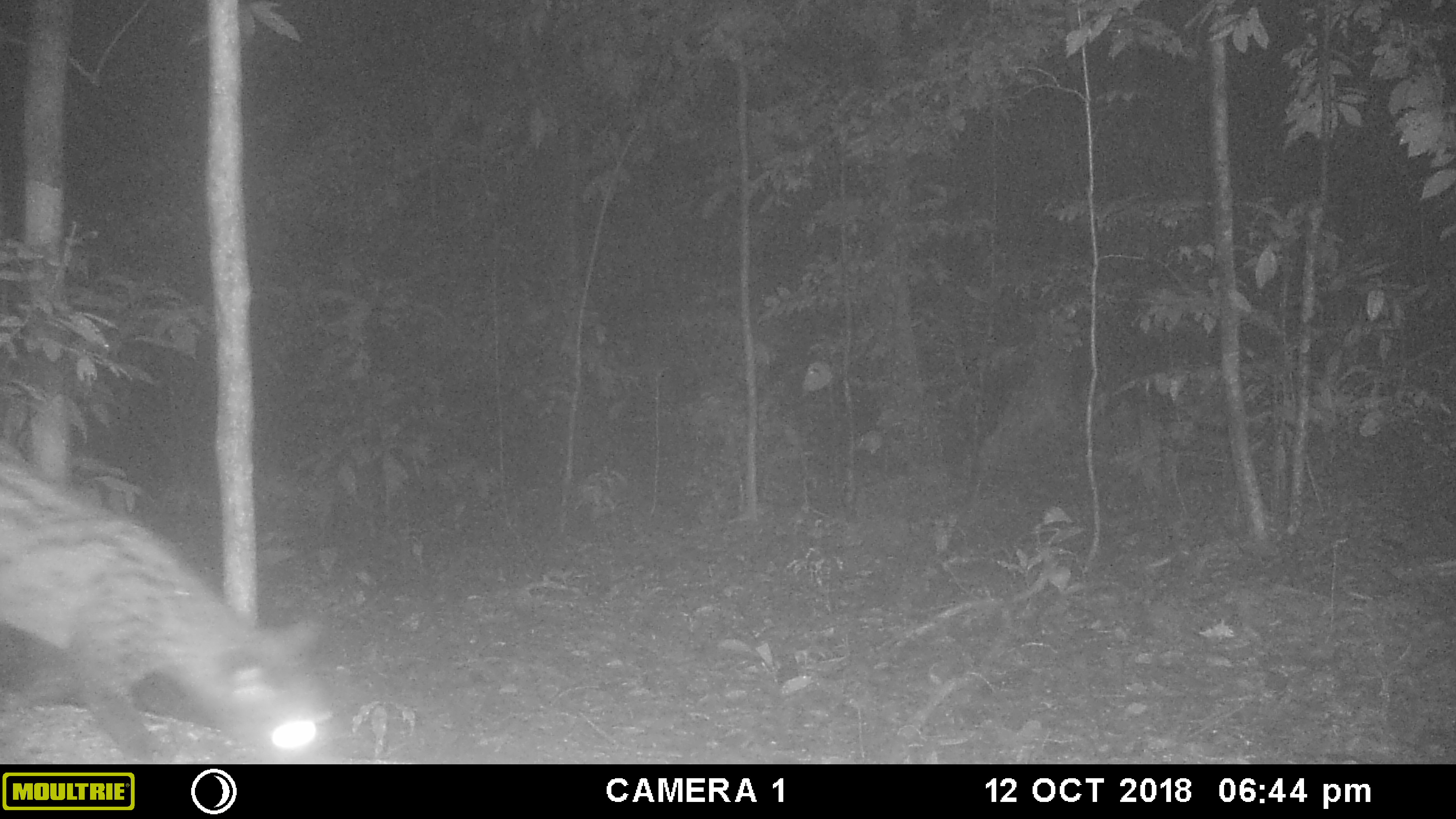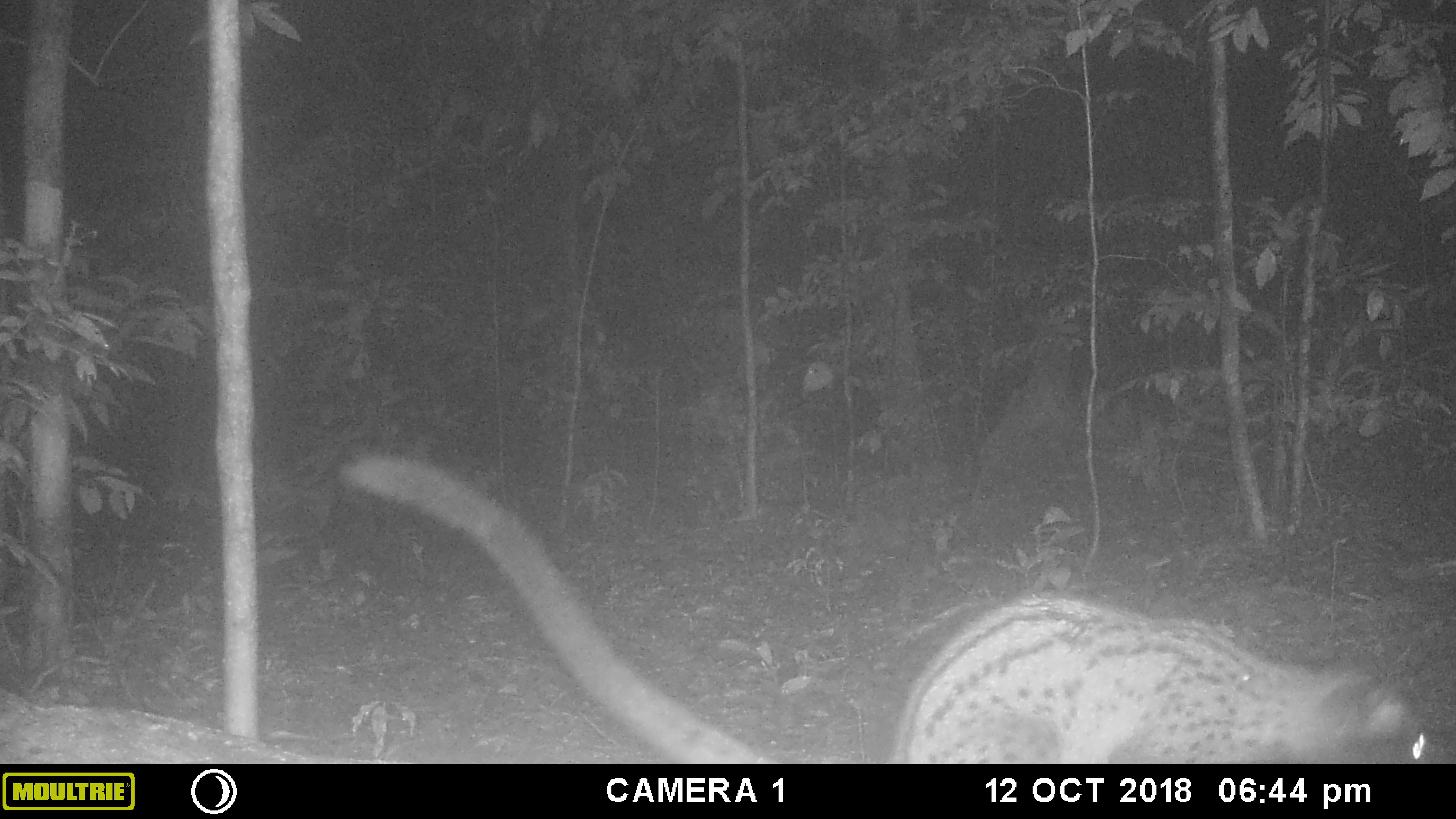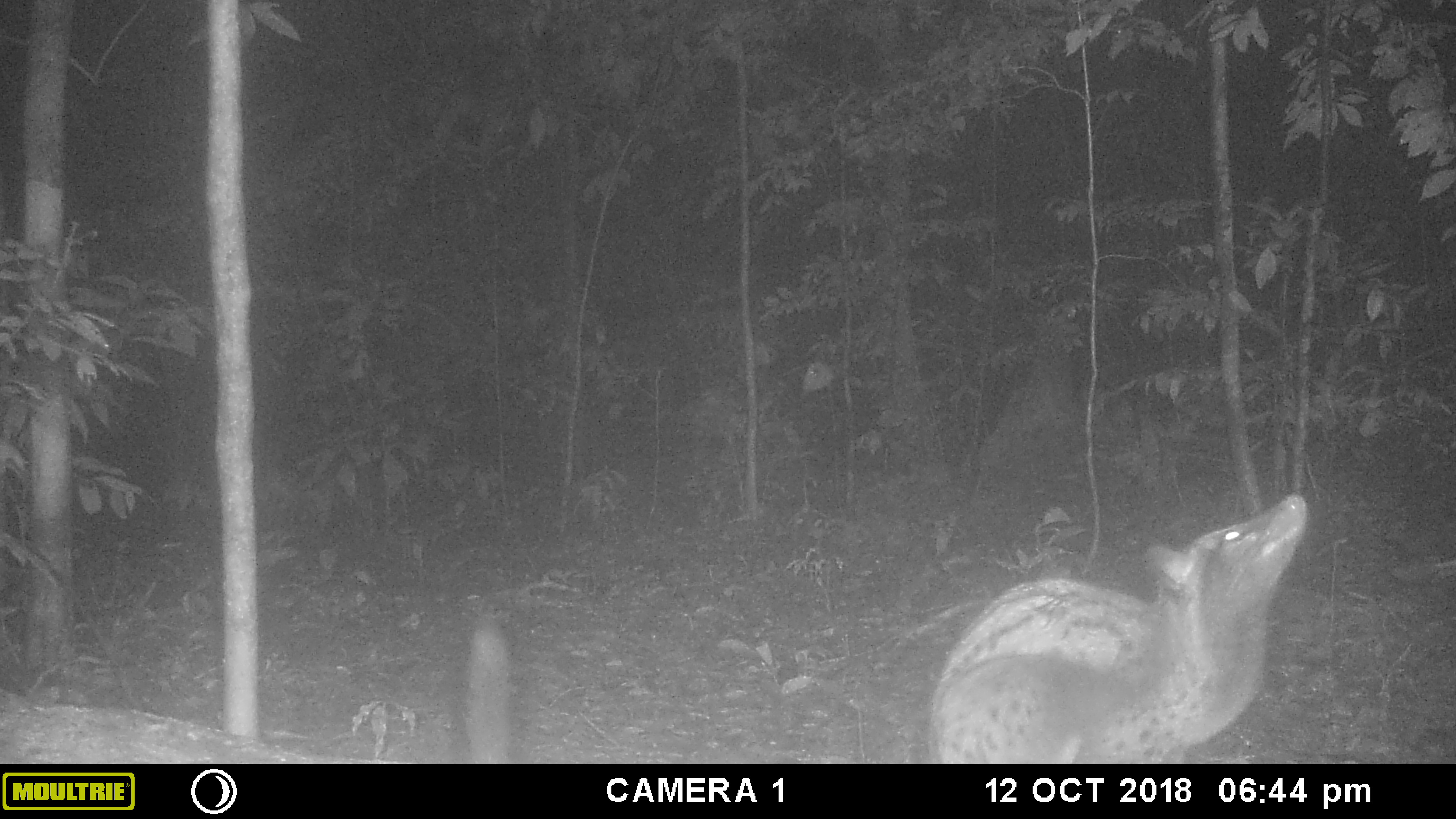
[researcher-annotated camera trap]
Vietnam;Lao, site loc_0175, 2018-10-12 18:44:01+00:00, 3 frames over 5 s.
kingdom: Animalia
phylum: Chordata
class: Mammalia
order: Carnivora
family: Viverridae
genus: Paradoxurus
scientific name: Paradoxurus hermaphroditus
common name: common palm civet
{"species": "common palm civet (Paradoxurus hermaphroditus)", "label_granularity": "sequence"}